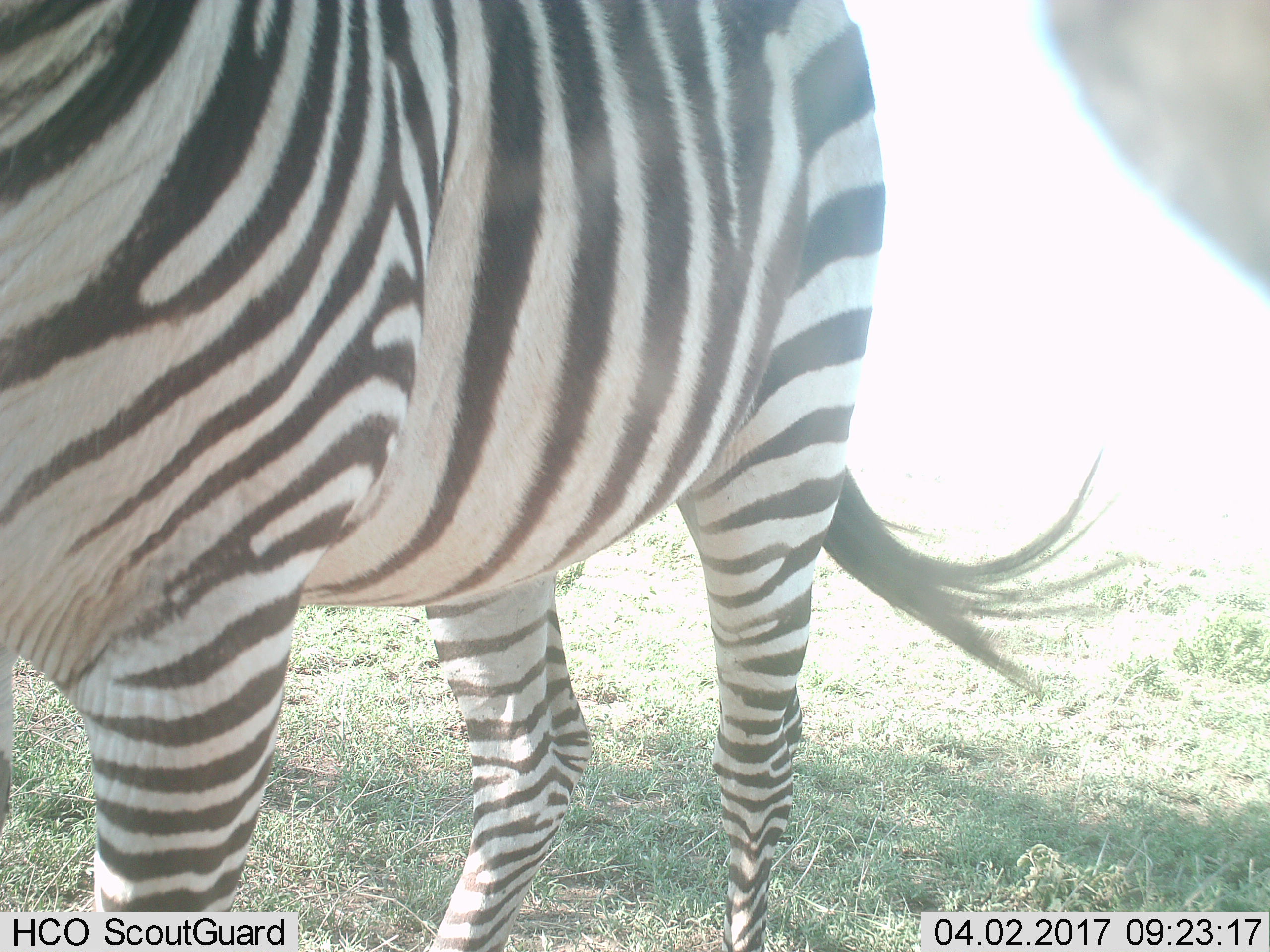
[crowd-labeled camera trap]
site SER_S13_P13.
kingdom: Animalia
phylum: Chordata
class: Mammalia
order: Perissodactyla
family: Equidae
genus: Equus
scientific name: Equus quagga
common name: plains zebra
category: zebraplains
Zebraplains (plains zebra) (Equus quagga), count 1. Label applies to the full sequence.